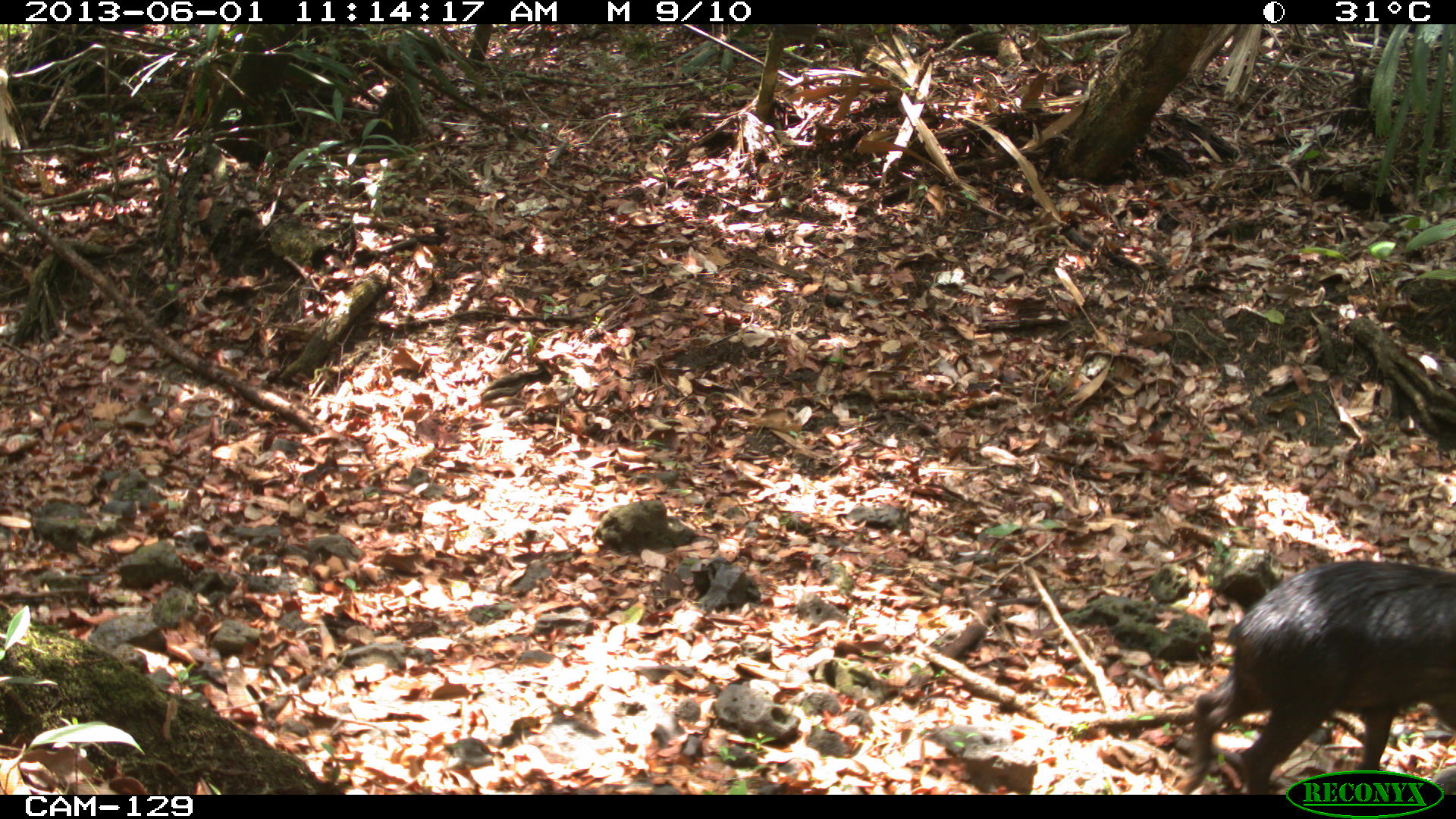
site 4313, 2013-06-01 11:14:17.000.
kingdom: Animalia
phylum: Chordata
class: Mammalia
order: Artiodactyla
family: Tayassuidae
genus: Tayassu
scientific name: Tayassu pecari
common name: white-lipped peccary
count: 9